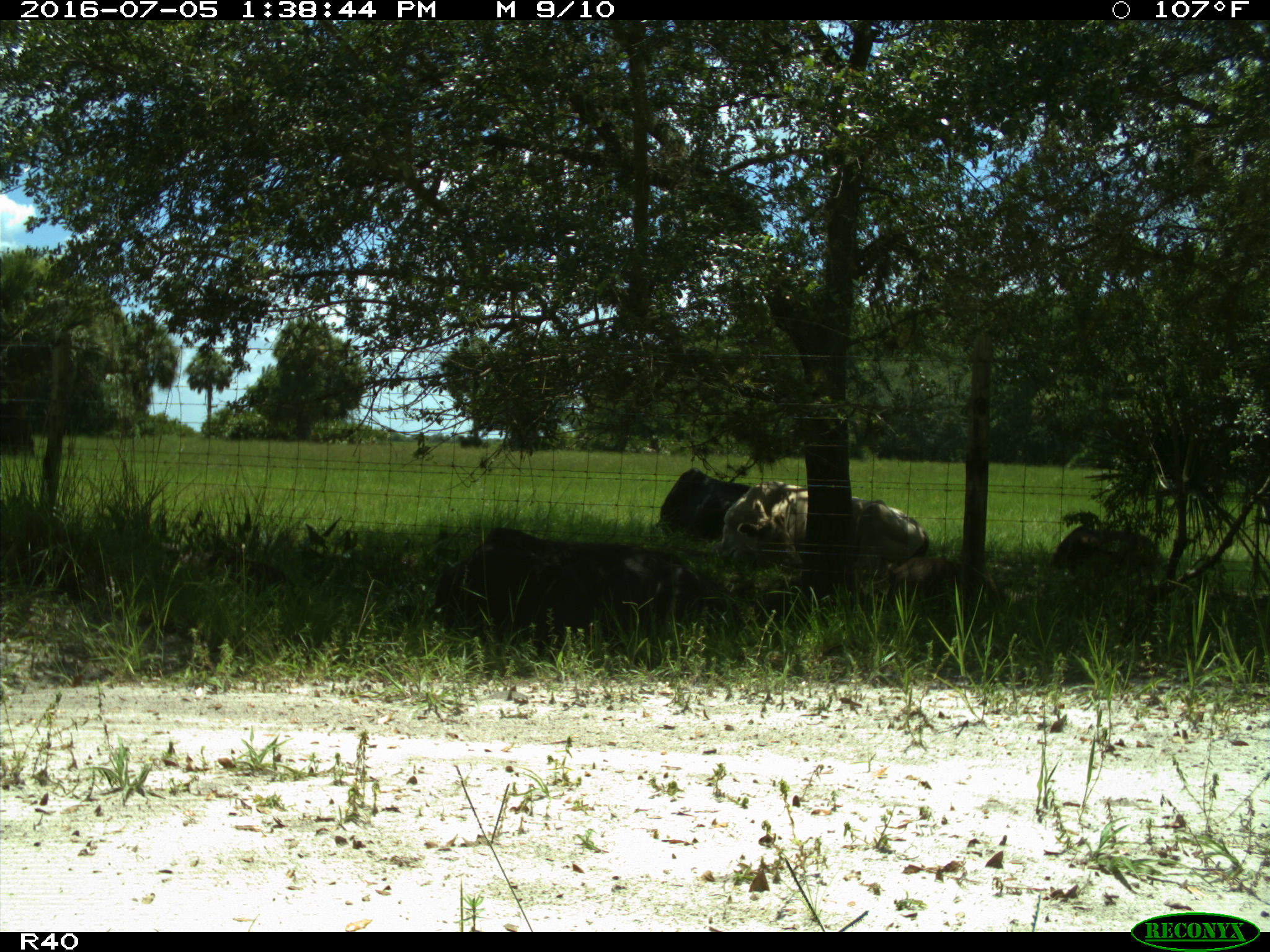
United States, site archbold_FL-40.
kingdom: Animalia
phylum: Chordata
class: Mammalia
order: Artiodactyla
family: Suidae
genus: Sus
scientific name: Sus scrofa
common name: wild boar